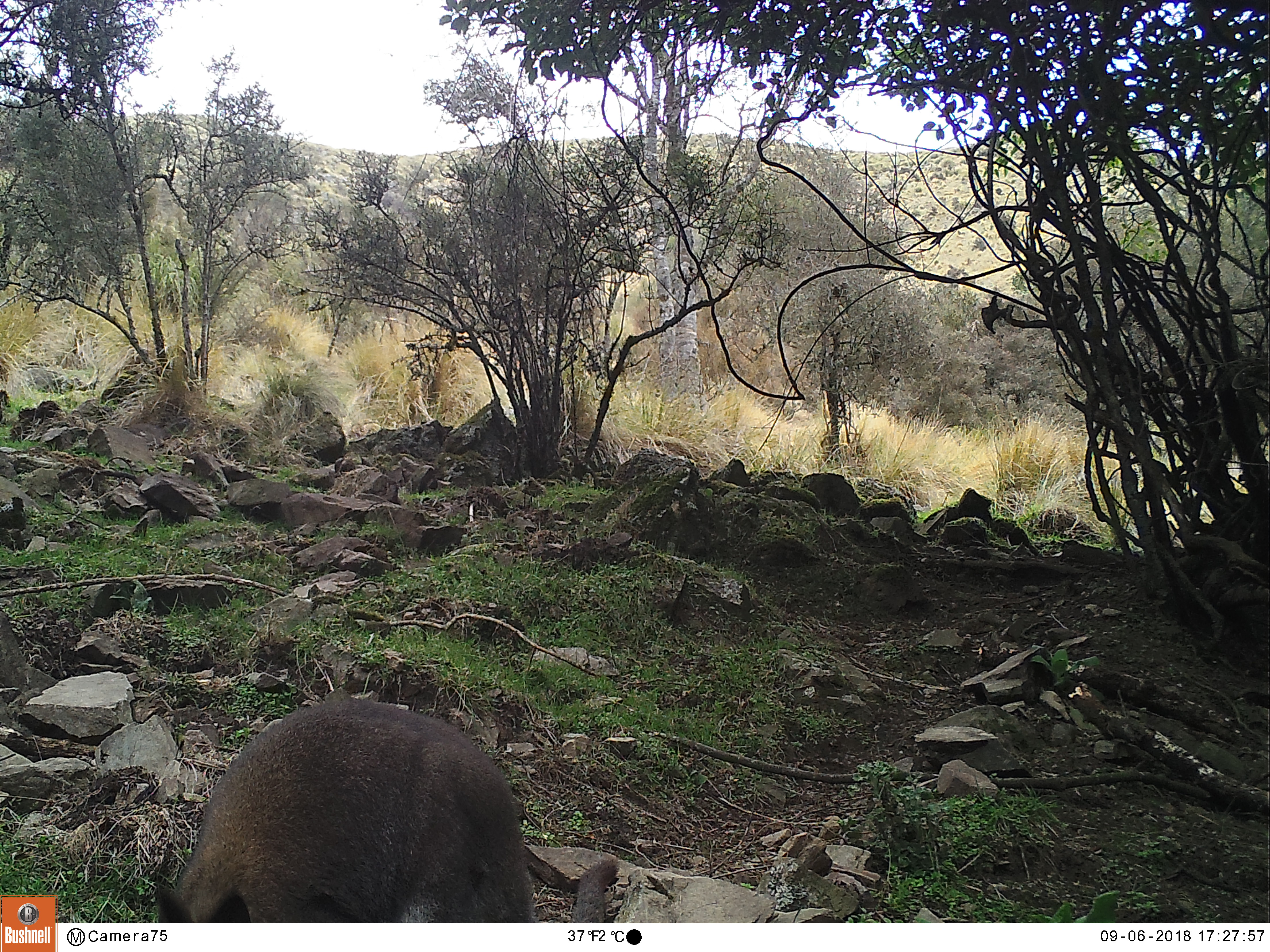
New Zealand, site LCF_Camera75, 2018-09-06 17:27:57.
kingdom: Animalia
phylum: Chordata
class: Mammalia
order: Diprotodontia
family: Macropodidae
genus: Notamacropus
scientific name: Notamacropus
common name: wallaby